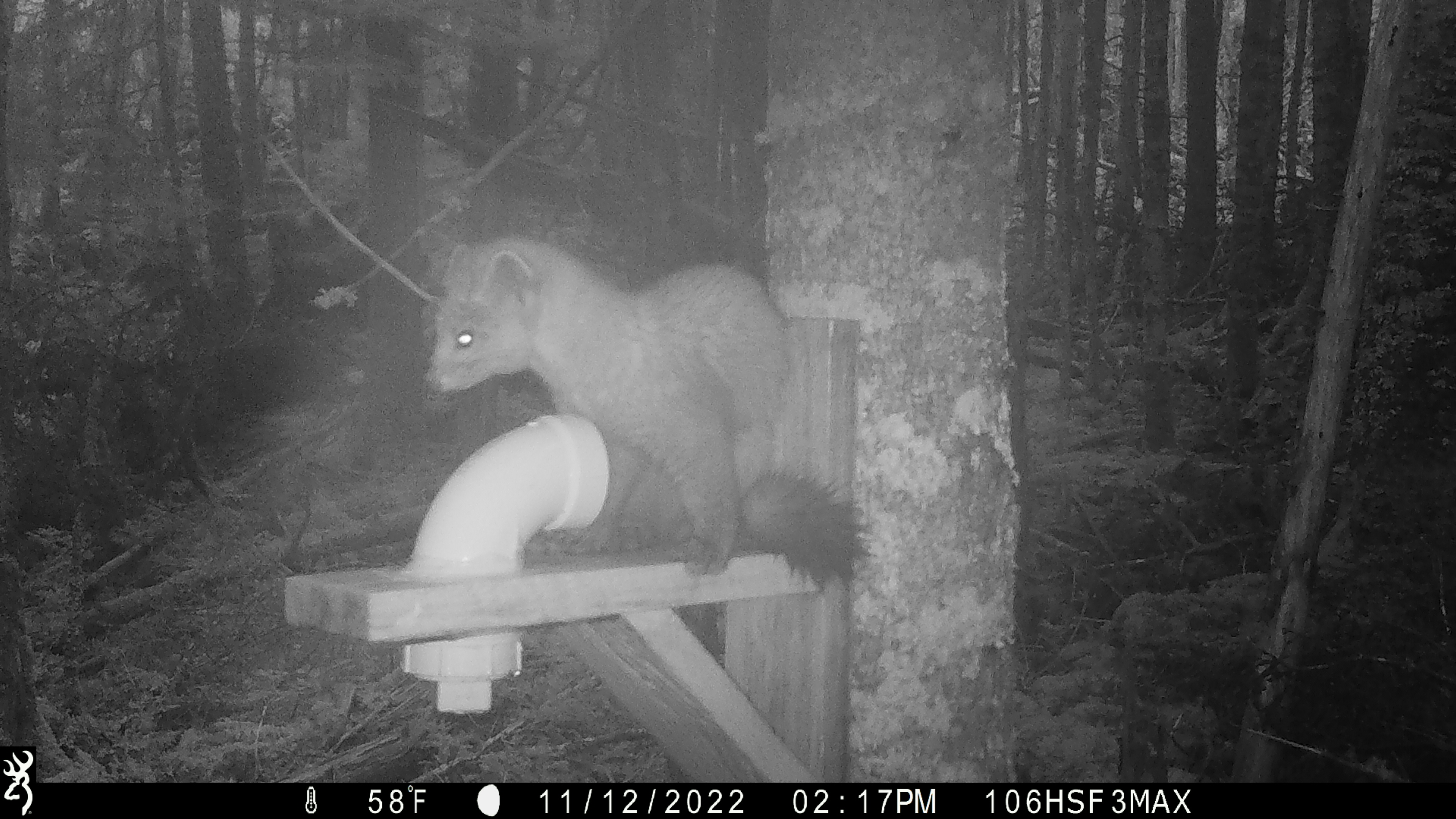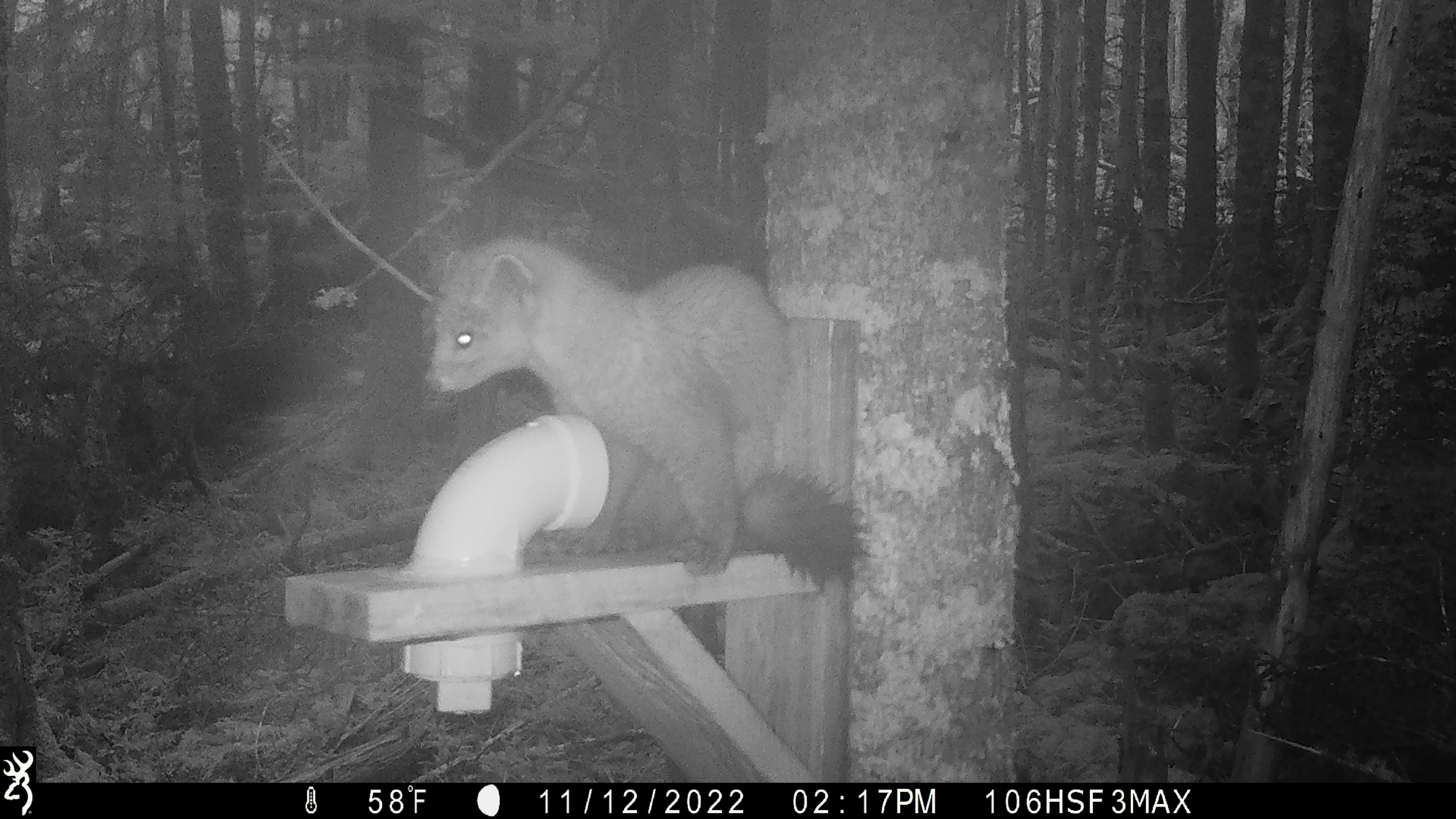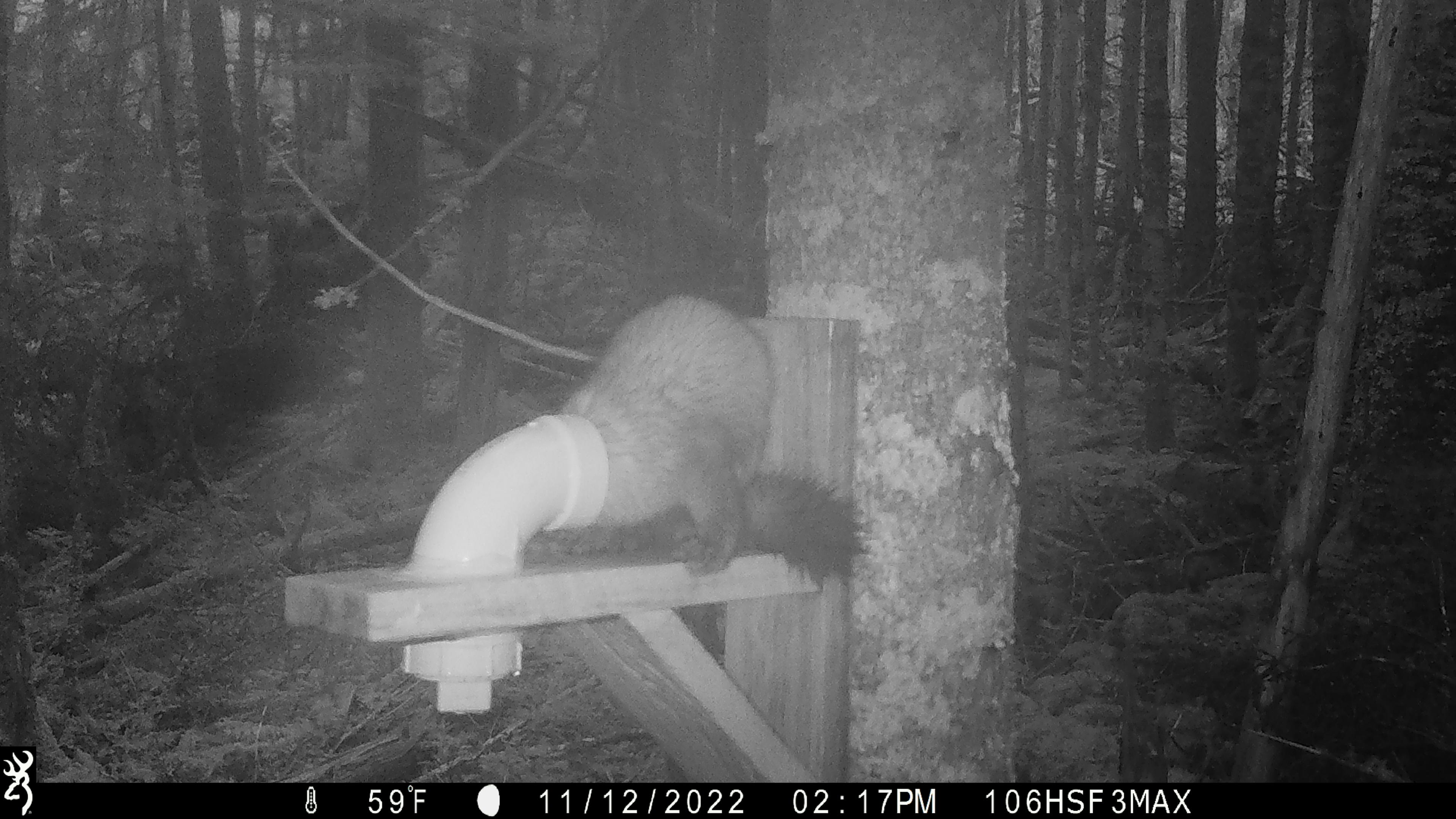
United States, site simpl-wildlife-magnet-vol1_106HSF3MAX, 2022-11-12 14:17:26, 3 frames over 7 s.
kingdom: Animalia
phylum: Chordata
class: Mammalia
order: Carnivora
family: Mustelidae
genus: Martes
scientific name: Martes americana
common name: american marten